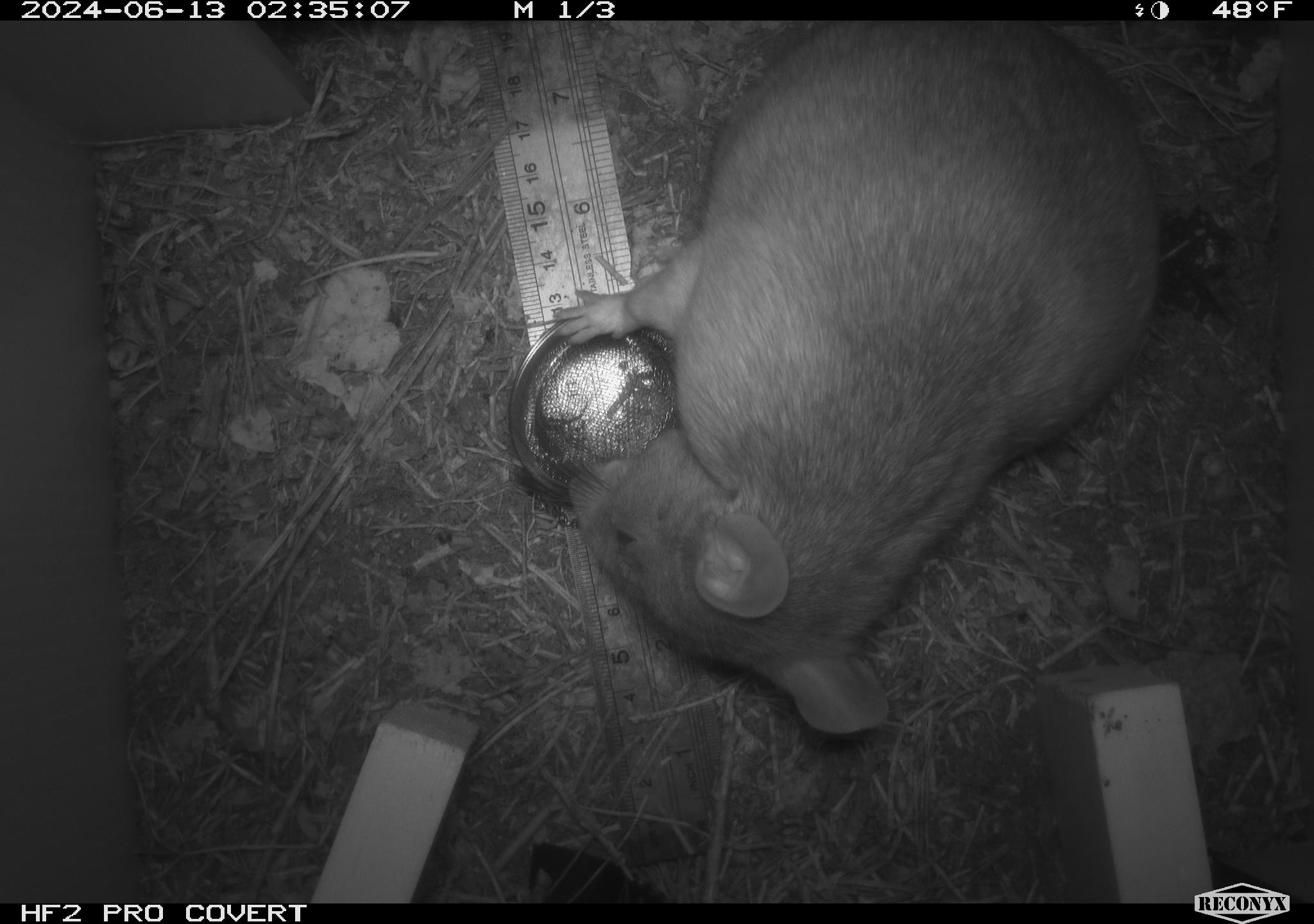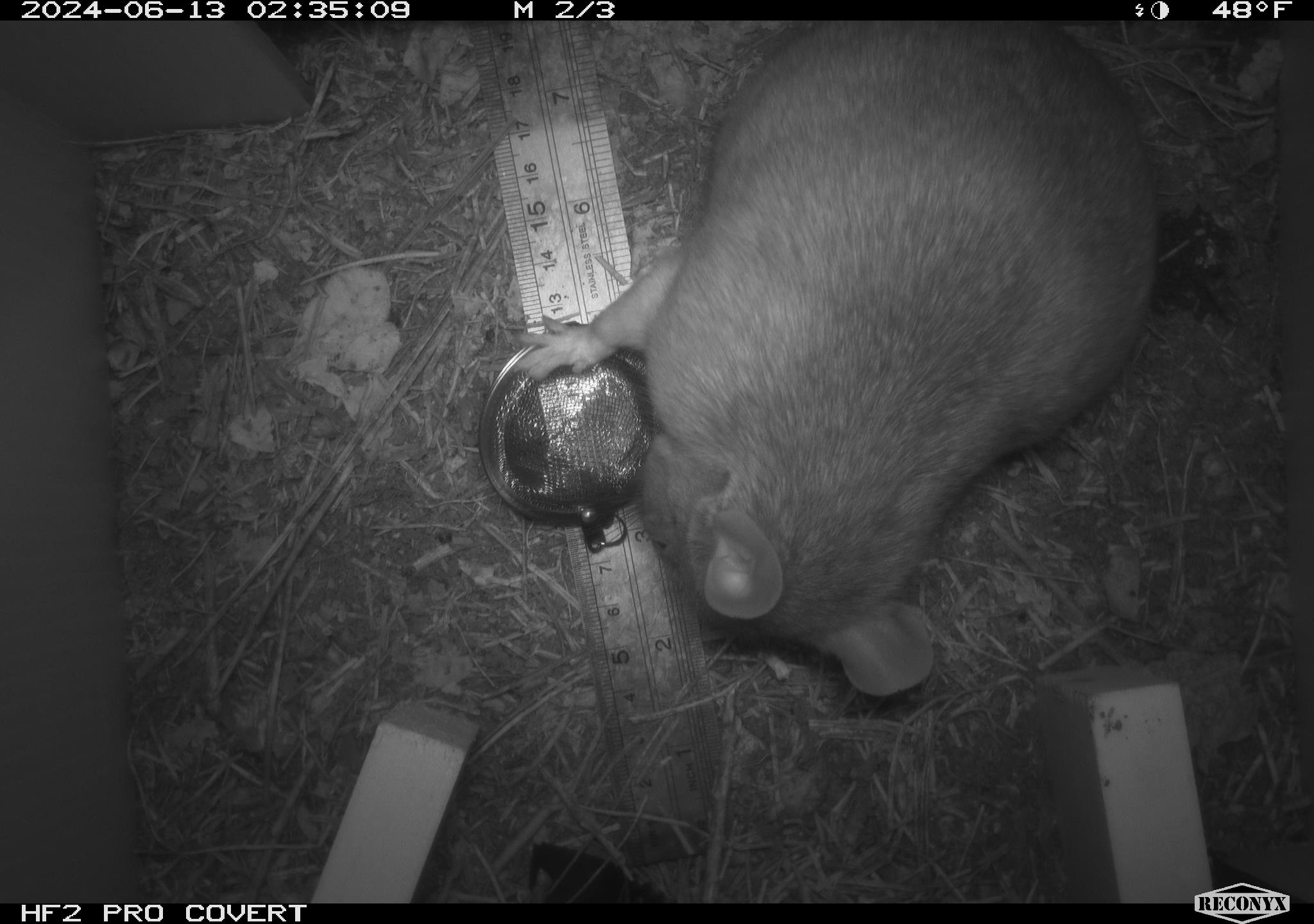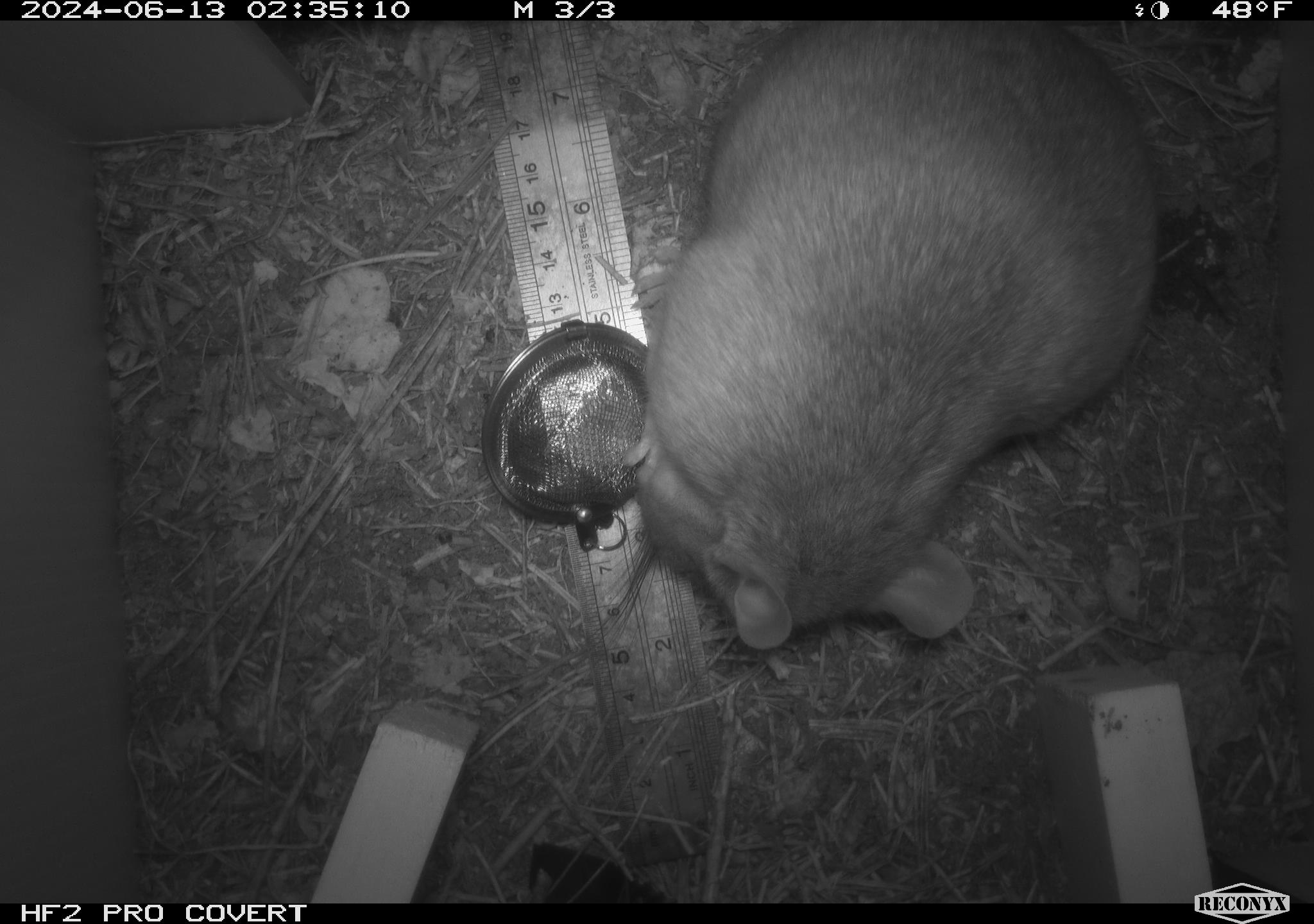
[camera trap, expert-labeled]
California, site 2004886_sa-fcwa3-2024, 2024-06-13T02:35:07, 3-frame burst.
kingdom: Animalia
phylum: Chordata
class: Mammalia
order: Rodentia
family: Cricetidae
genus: Neotoma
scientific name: Neotoma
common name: pack rat or woodrat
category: neotoma species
Neotoma species (pack rat or woodrat) (Neotoma).